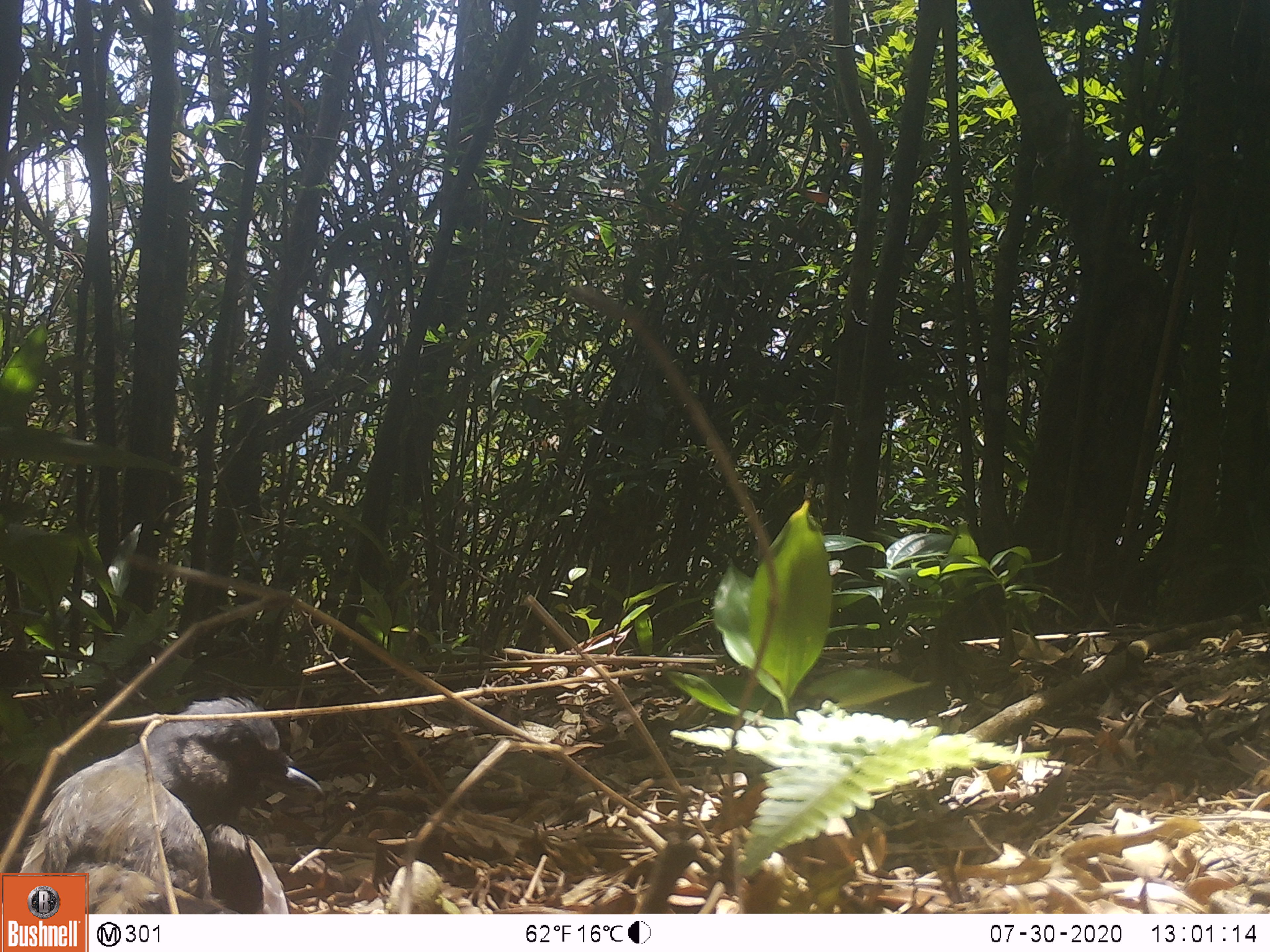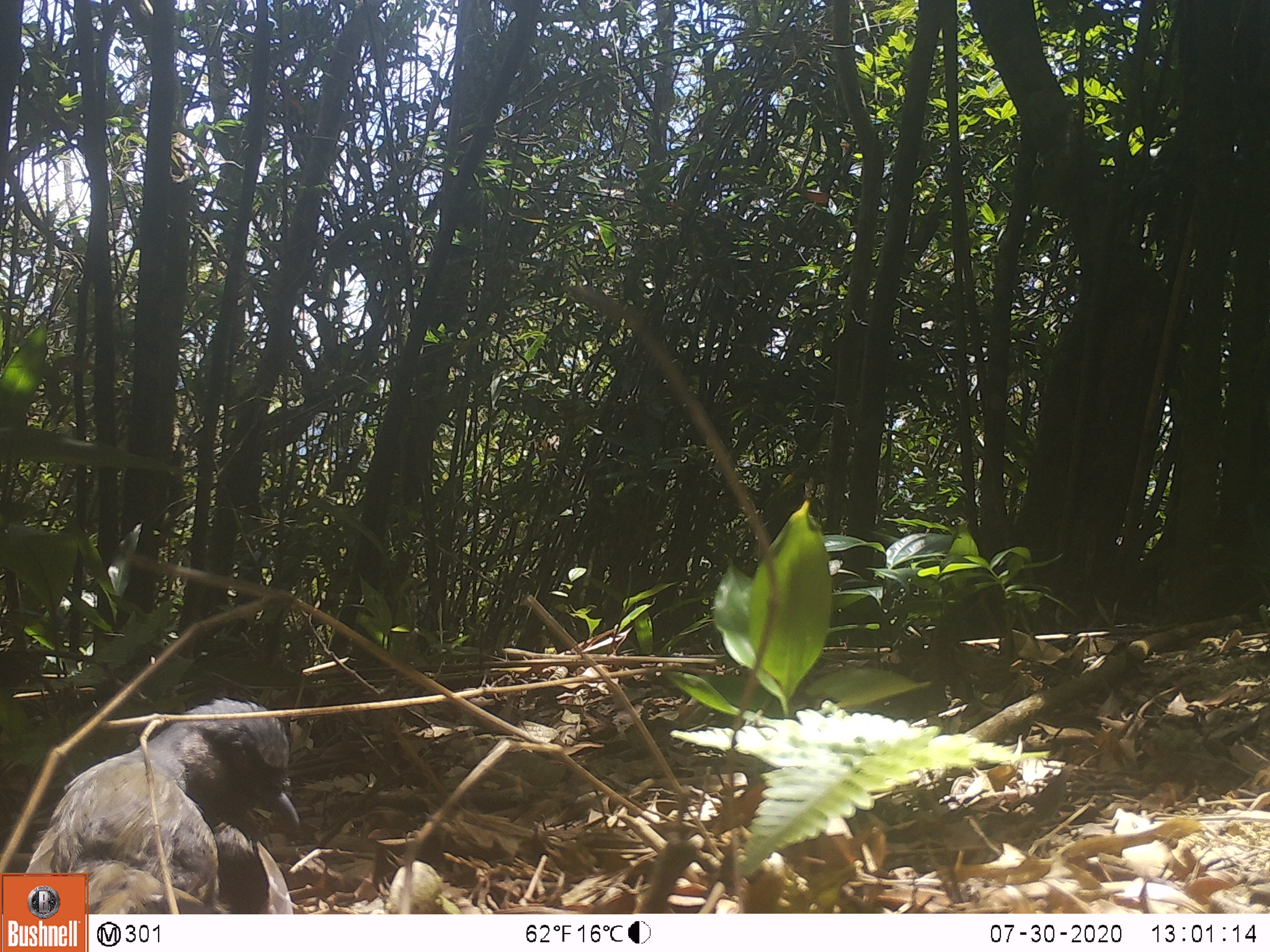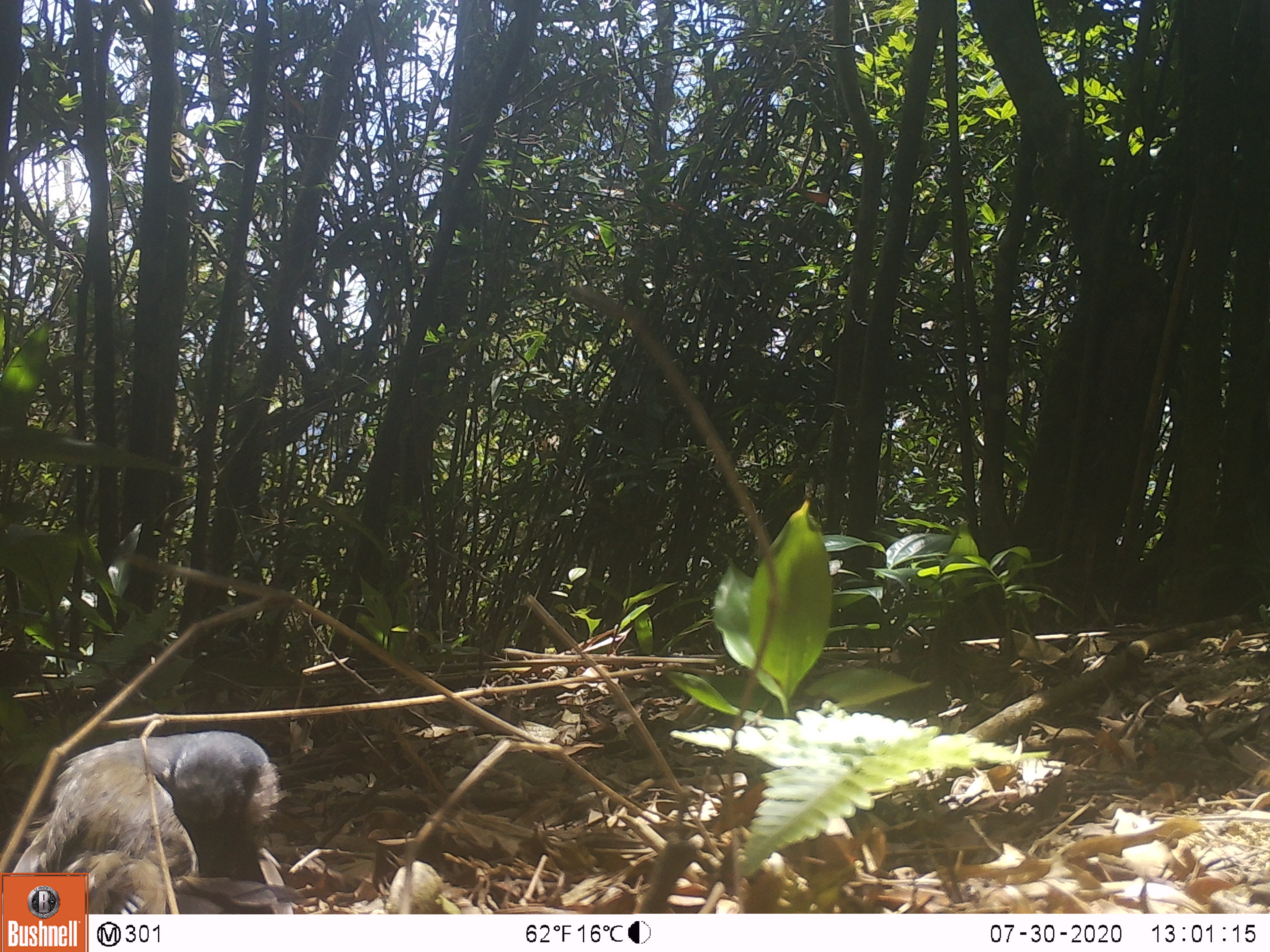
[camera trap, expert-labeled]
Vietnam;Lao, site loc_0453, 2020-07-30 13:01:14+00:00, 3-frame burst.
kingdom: Animalia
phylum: Chordata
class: Aves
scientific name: Aves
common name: bird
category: unidentified bird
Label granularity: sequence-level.